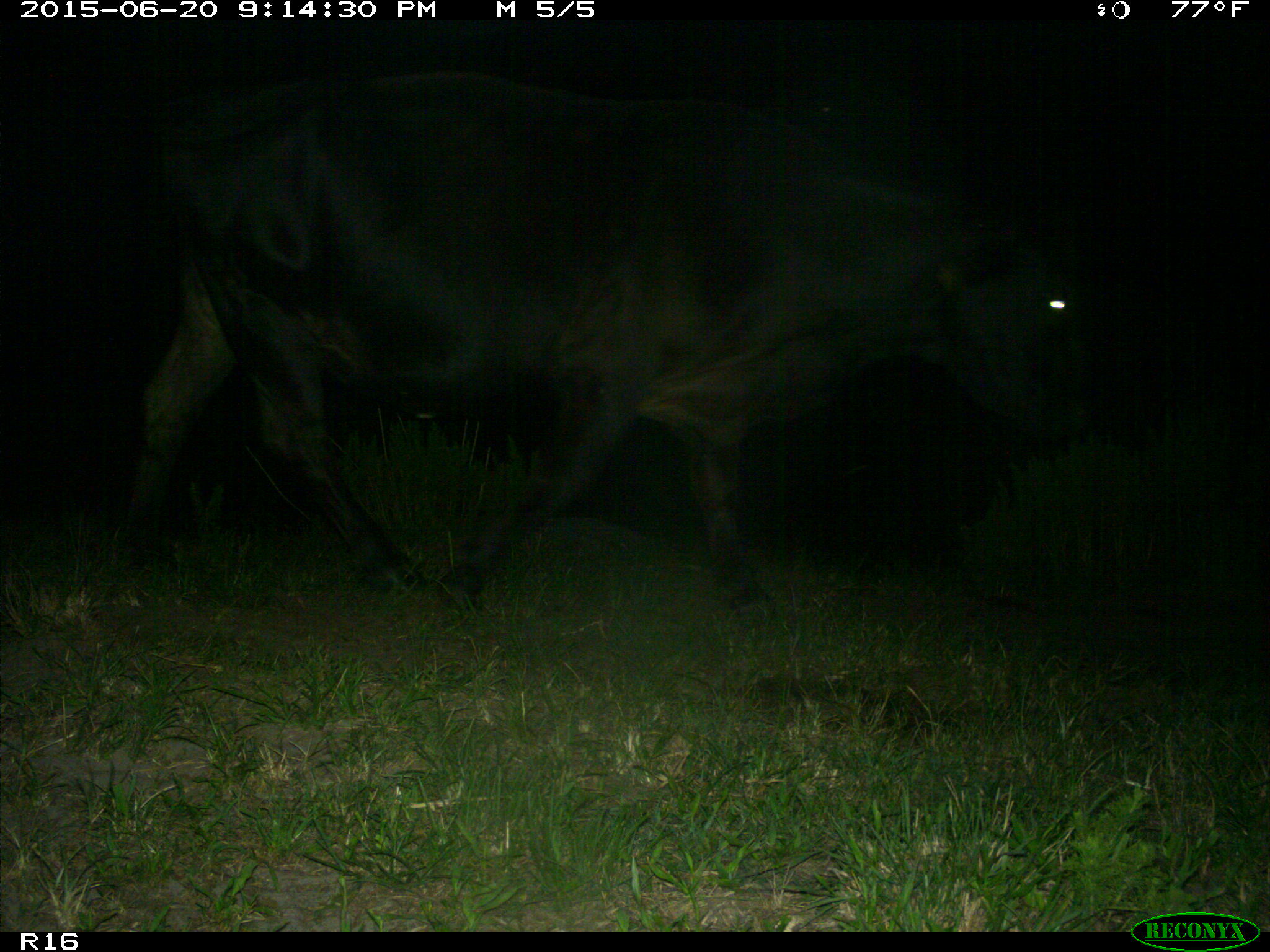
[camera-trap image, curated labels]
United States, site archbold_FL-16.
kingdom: Animalia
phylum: Chordata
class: Mammalia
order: Artiodactyla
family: Bovidae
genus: Bos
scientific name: Bos taurus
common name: domestic cow